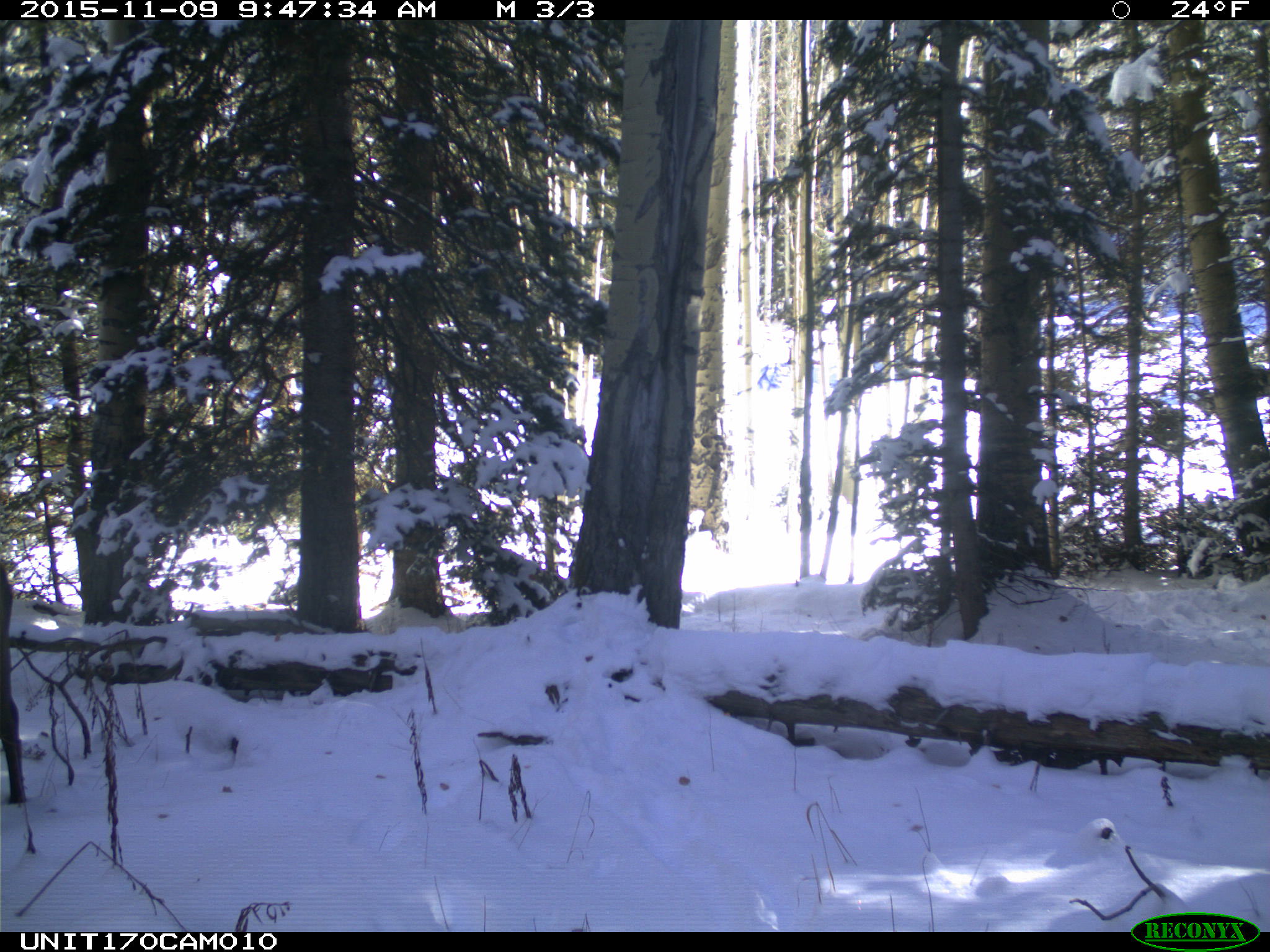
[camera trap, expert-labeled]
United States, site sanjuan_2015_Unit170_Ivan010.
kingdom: Animalia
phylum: Chordata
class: Mammalia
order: Artiodactyla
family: Cervidae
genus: Cervus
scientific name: Cervus elaphus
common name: red deer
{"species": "Cervus elaphus (red deer)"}